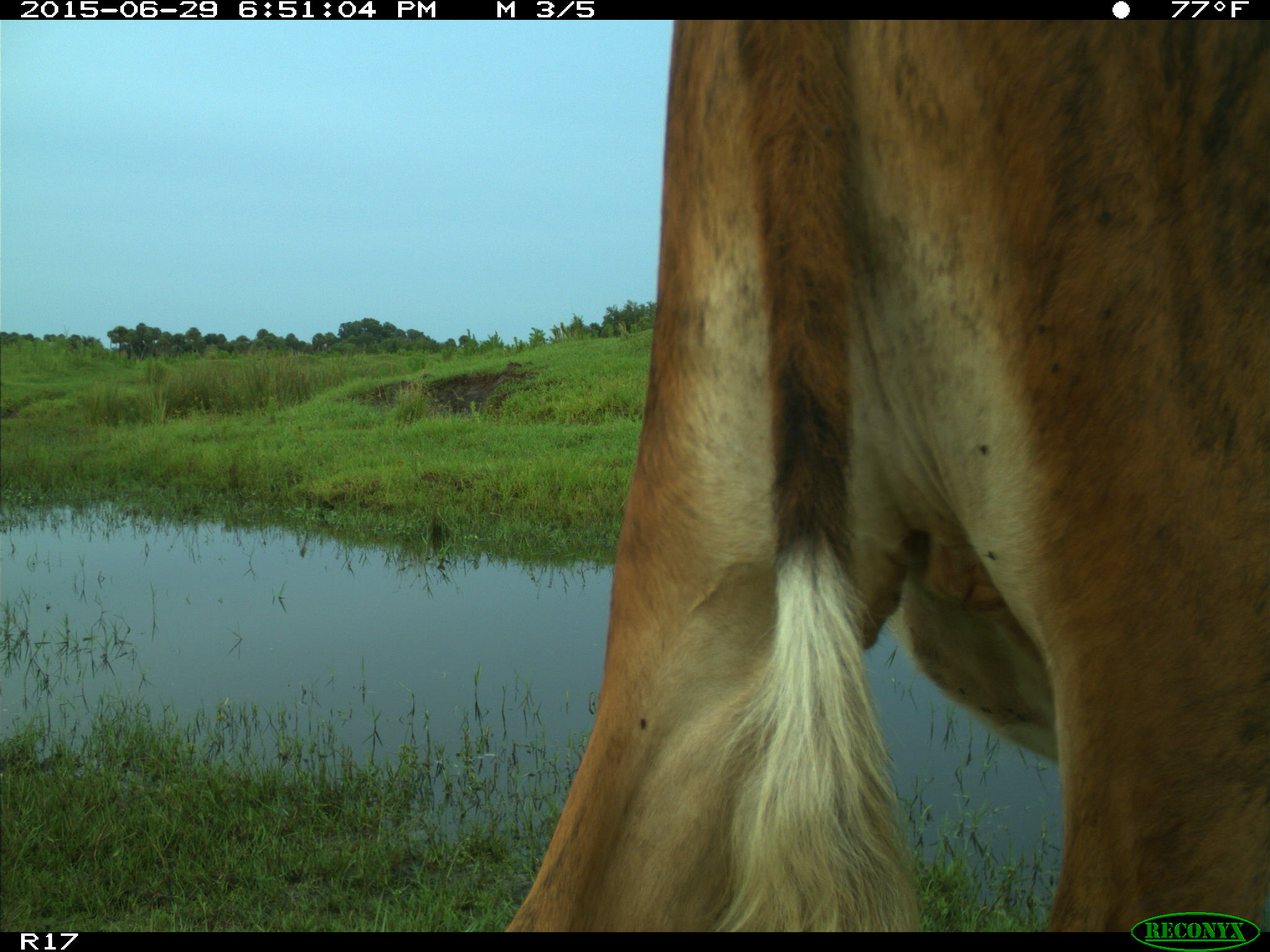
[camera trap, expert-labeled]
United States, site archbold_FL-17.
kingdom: Animalia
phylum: Chordata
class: Mammalia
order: Artiodactyla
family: Bovidae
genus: Bos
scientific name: Bos taurus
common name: domestic cow